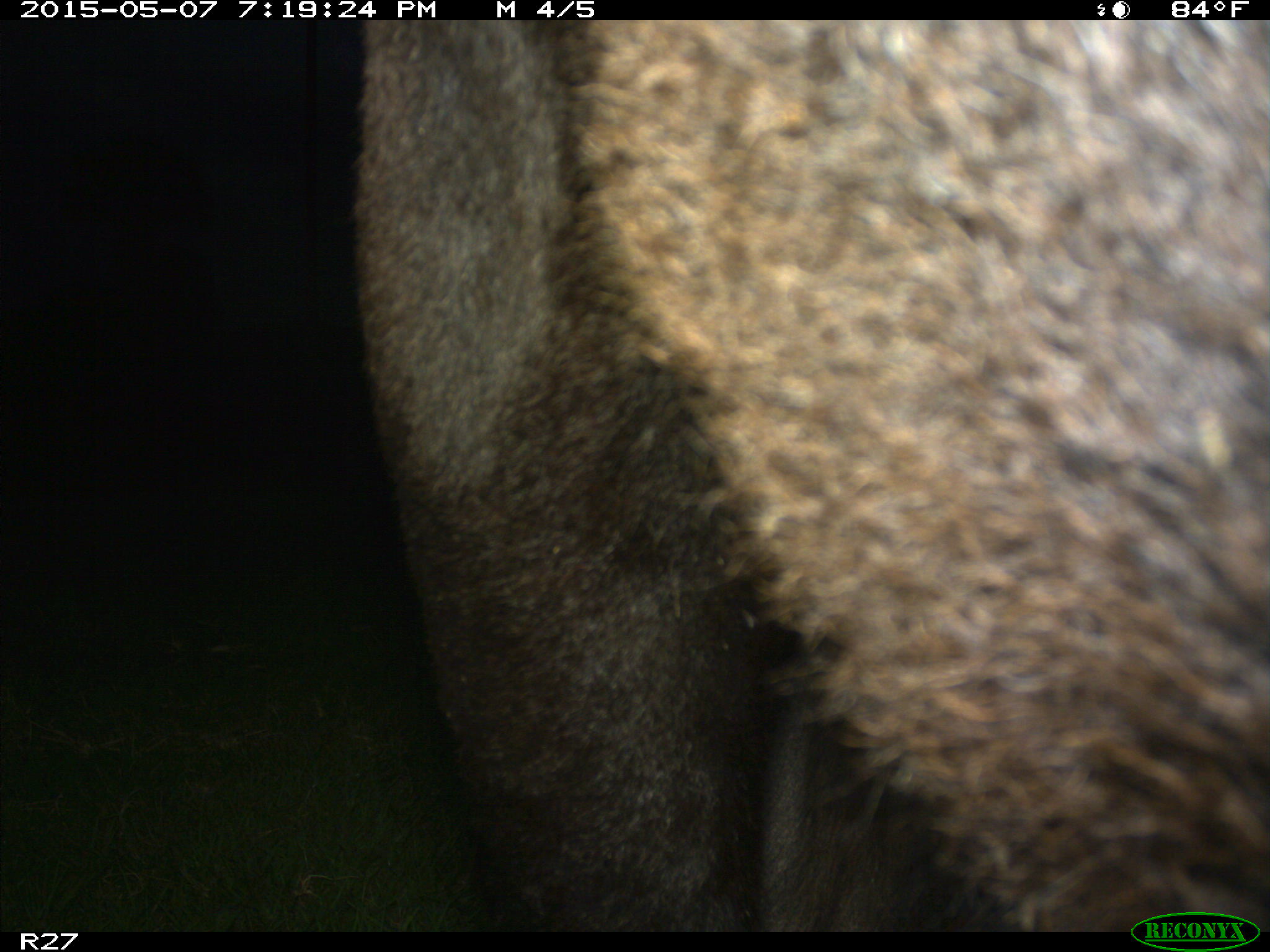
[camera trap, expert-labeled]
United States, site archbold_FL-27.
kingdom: Animalia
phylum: Chordata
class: Mammalia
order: Artiodactyla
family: Bovidae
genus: Bos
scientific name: Bos taurus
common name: domestic cow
Bos taurus (domestic cow).